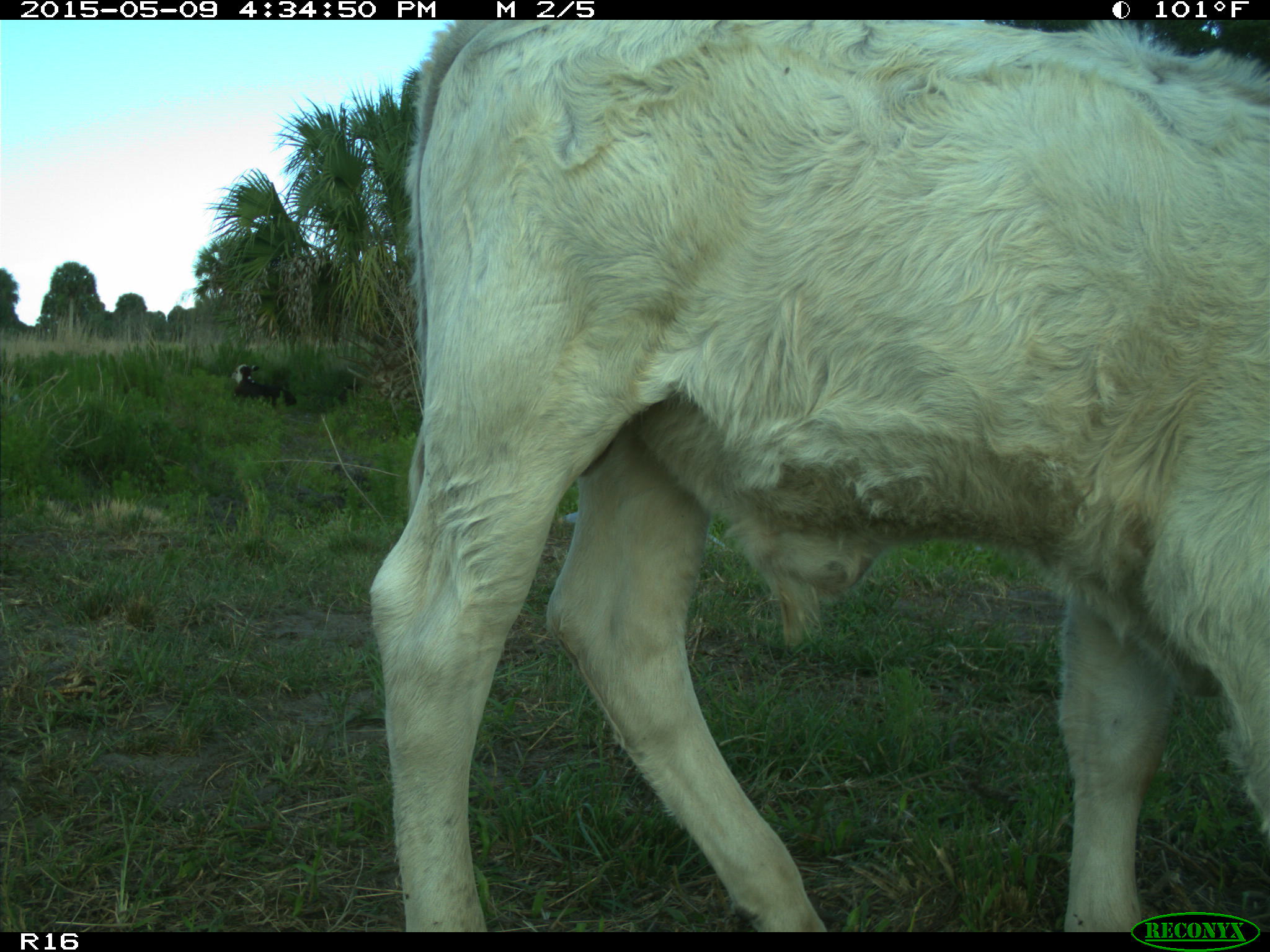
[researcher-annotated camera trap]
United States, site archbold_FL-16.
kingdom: Animalia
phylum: Chordata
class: Mammalia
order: Artiodactyla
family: Suidae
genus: Sus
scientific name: Sus scrofa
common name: wild boar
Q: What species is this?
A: Sus scrofa (wild boar).